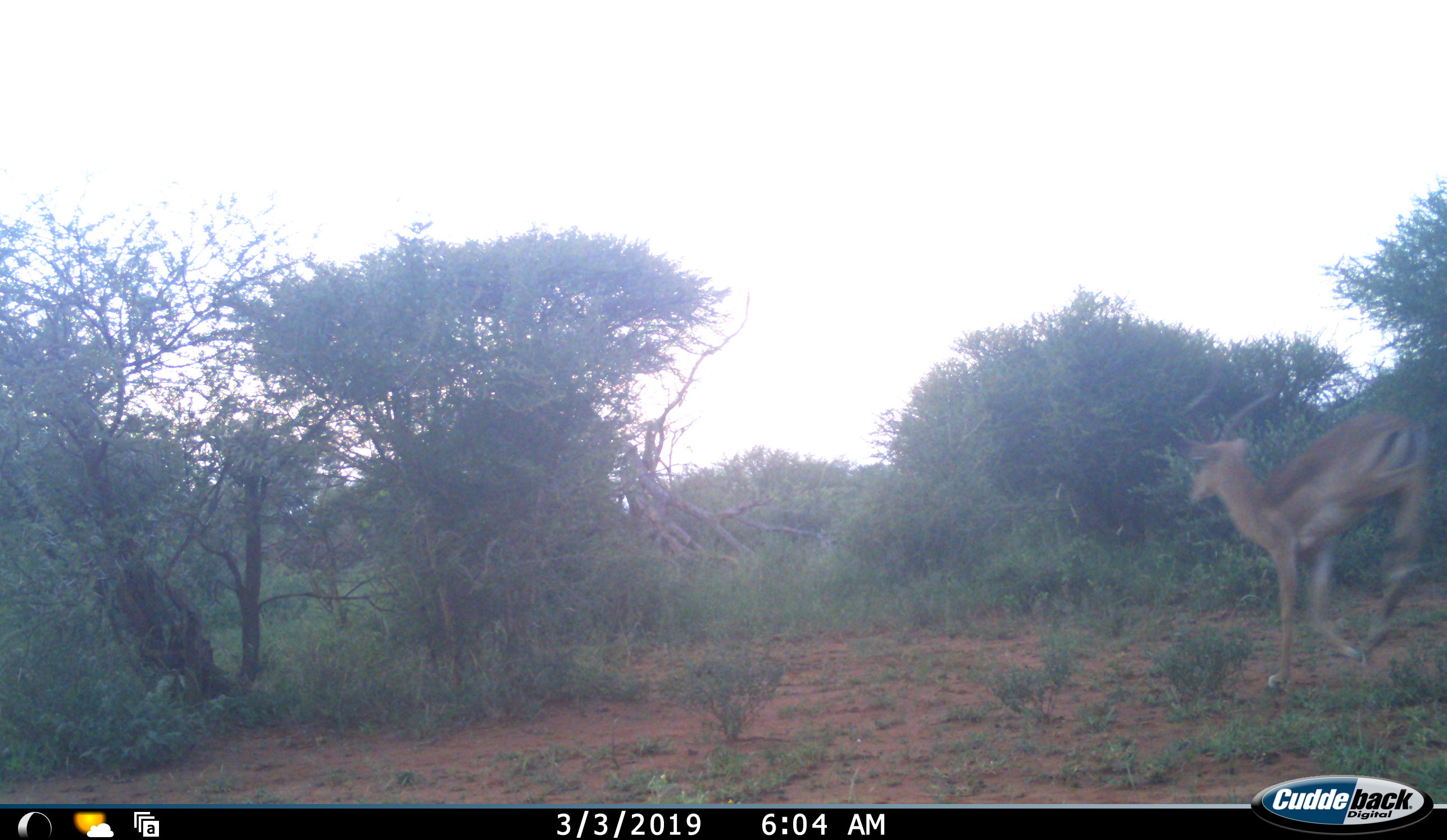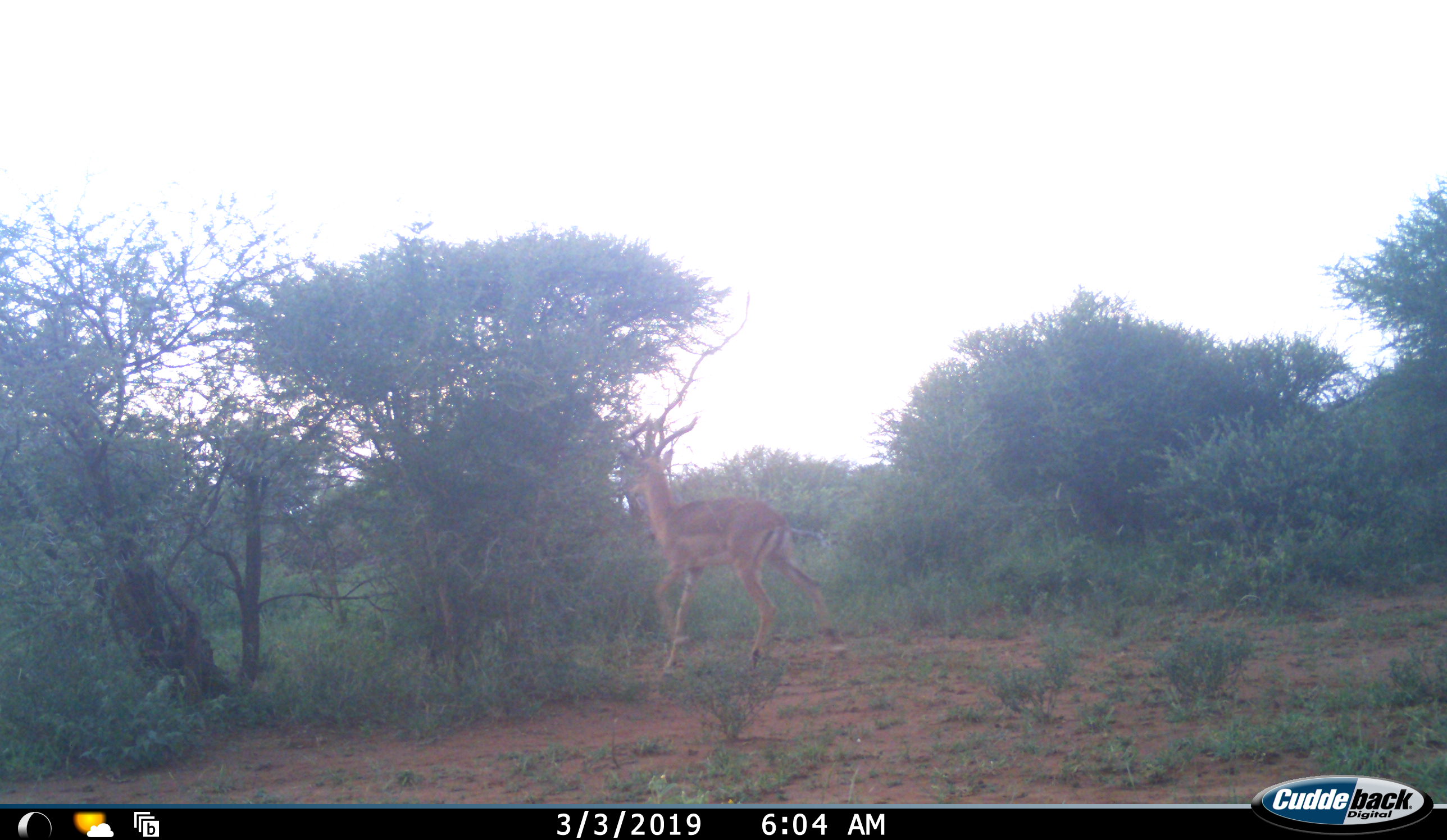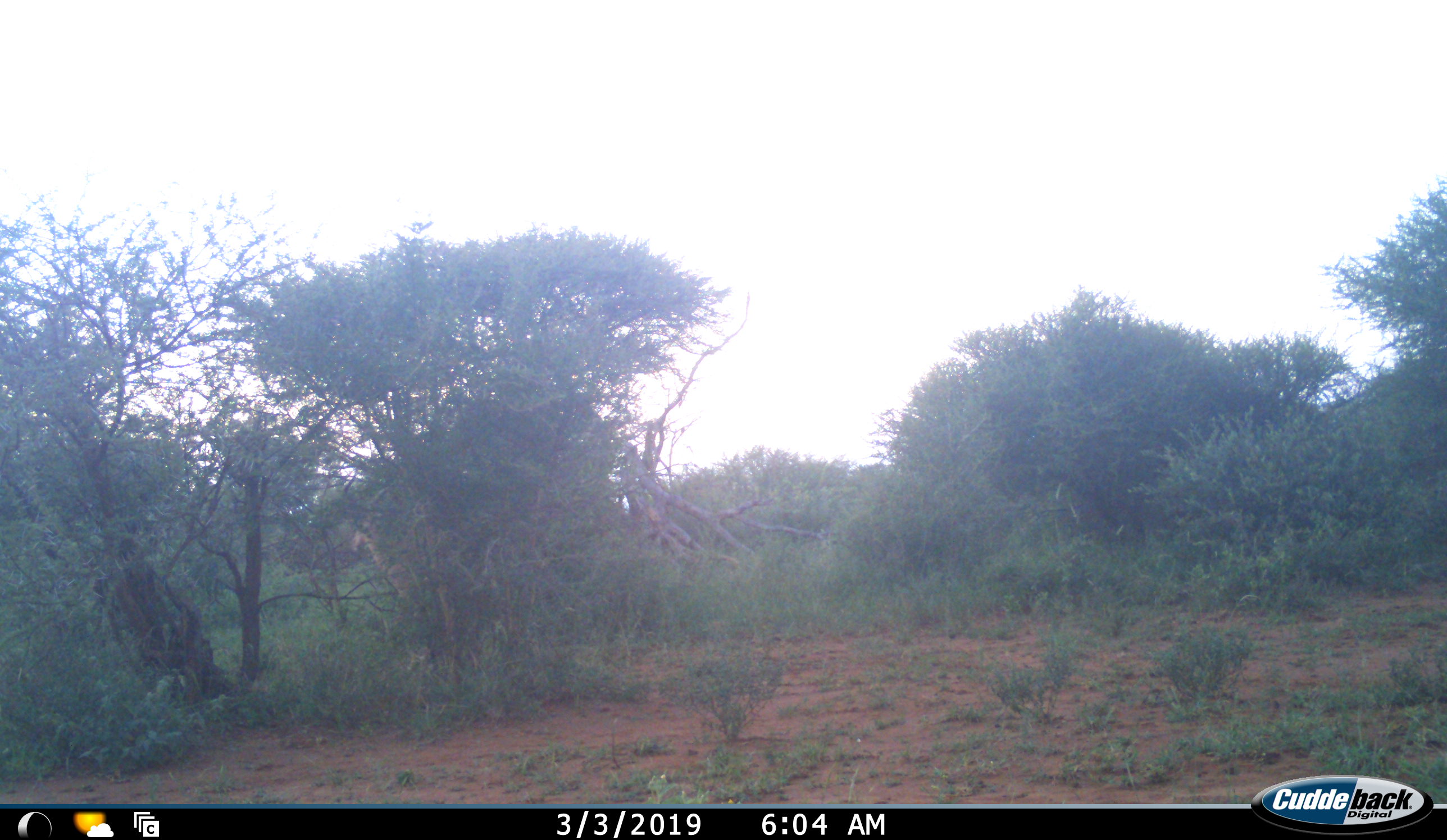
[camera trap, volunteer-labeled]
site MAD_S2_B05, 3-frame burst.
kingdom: Animalia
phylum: Chordata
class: Mammalia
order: Artiodactyla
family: Bovidae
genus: Aepyceros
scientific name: Aepyceros melampus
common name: impala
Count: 1.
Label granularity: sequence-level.